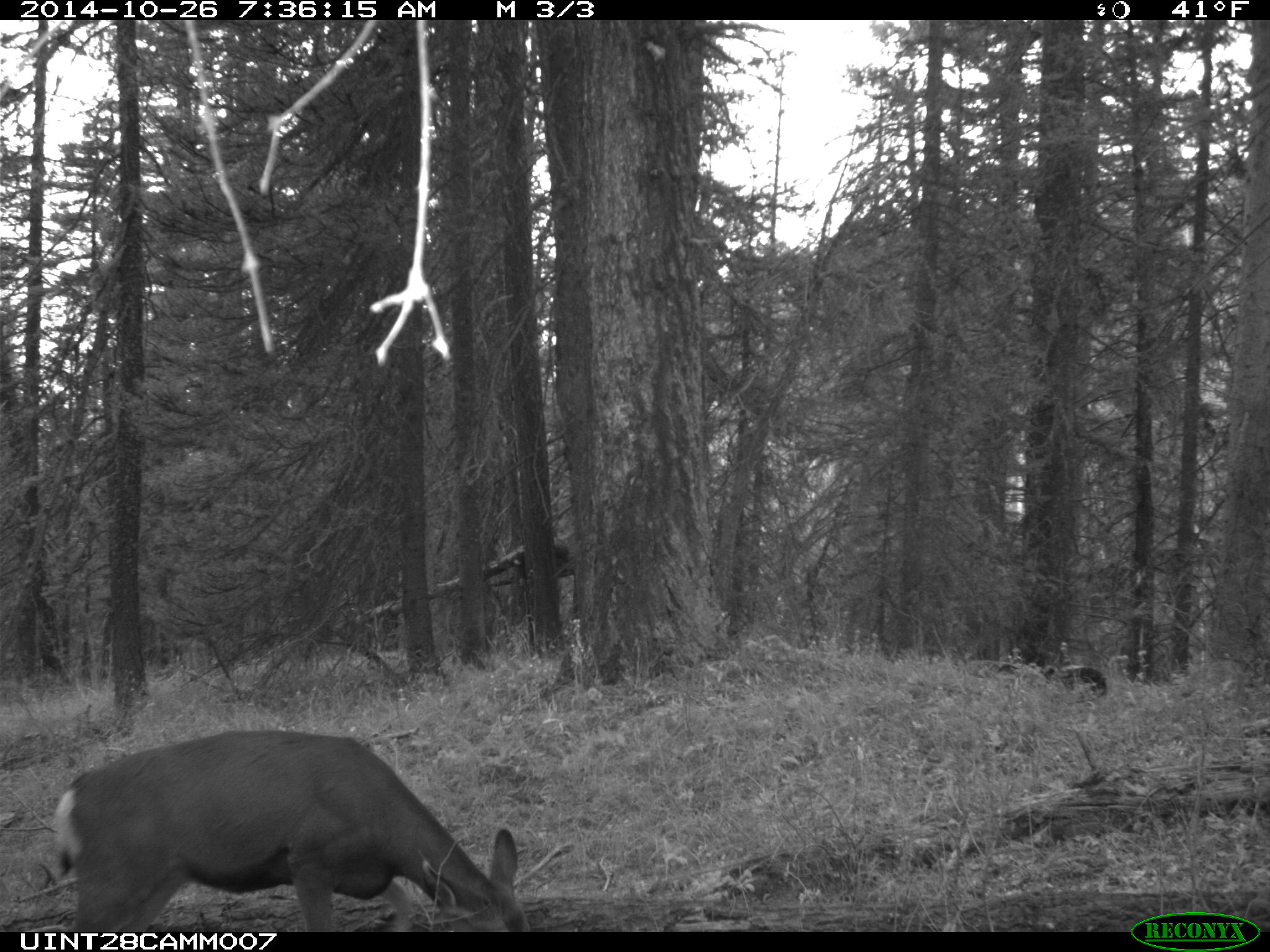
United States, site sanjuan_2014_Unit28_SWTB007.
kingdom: Animalia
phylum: Chordata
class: Mammalia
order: Artiodactyla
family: Cervidae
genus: Odocoileus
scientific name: Odocoileus hemionus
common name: mule deer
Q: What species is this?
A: Odocoileus hemionus (mule deer).